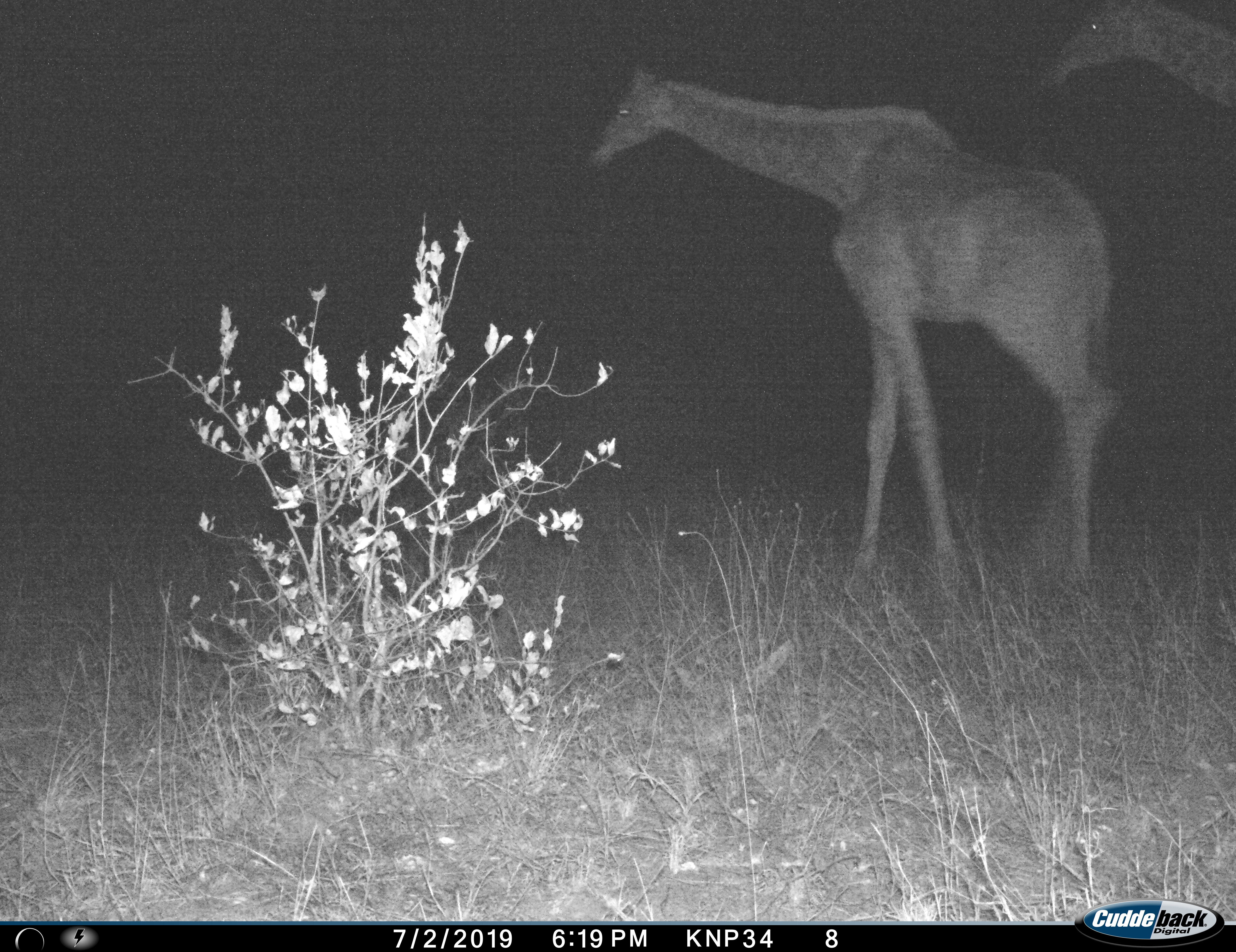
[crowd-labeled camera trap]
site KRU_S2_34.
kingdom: Animalia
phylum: Chordata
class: Mammalia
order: Artiodactyla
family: Giraffidae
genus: Giraffa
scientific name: Giraffa camelopardalis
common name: giraffe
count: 2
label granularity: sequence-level